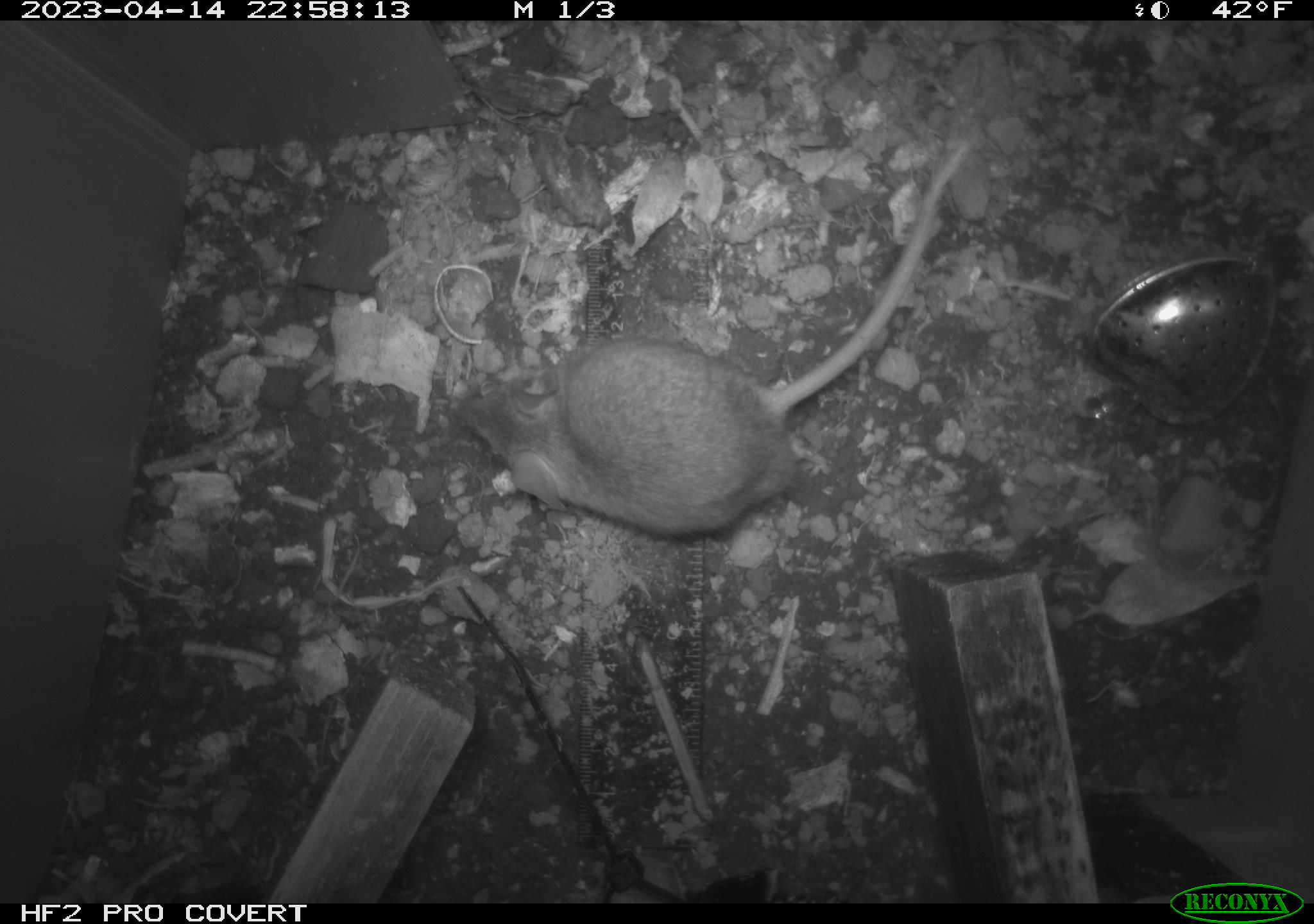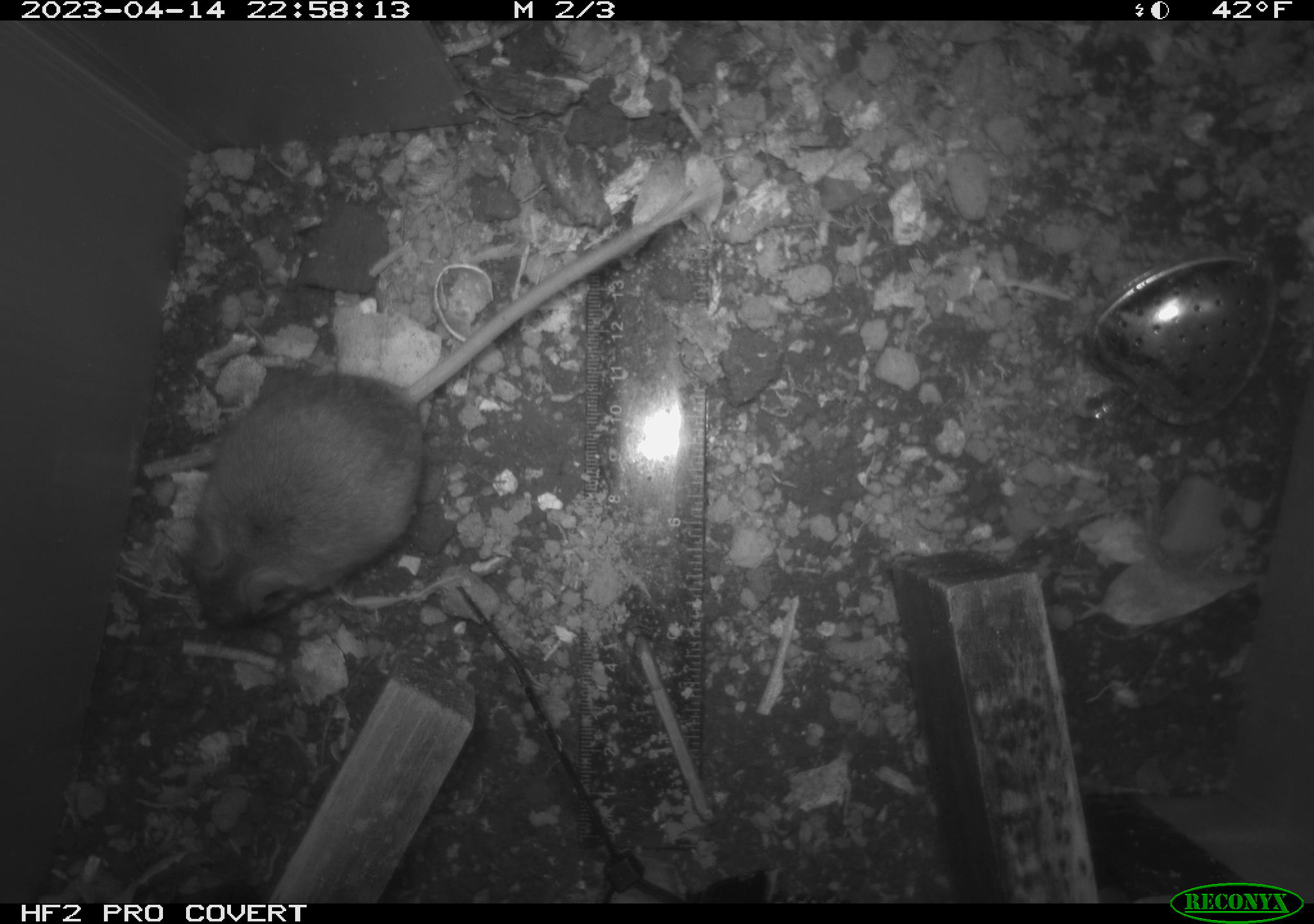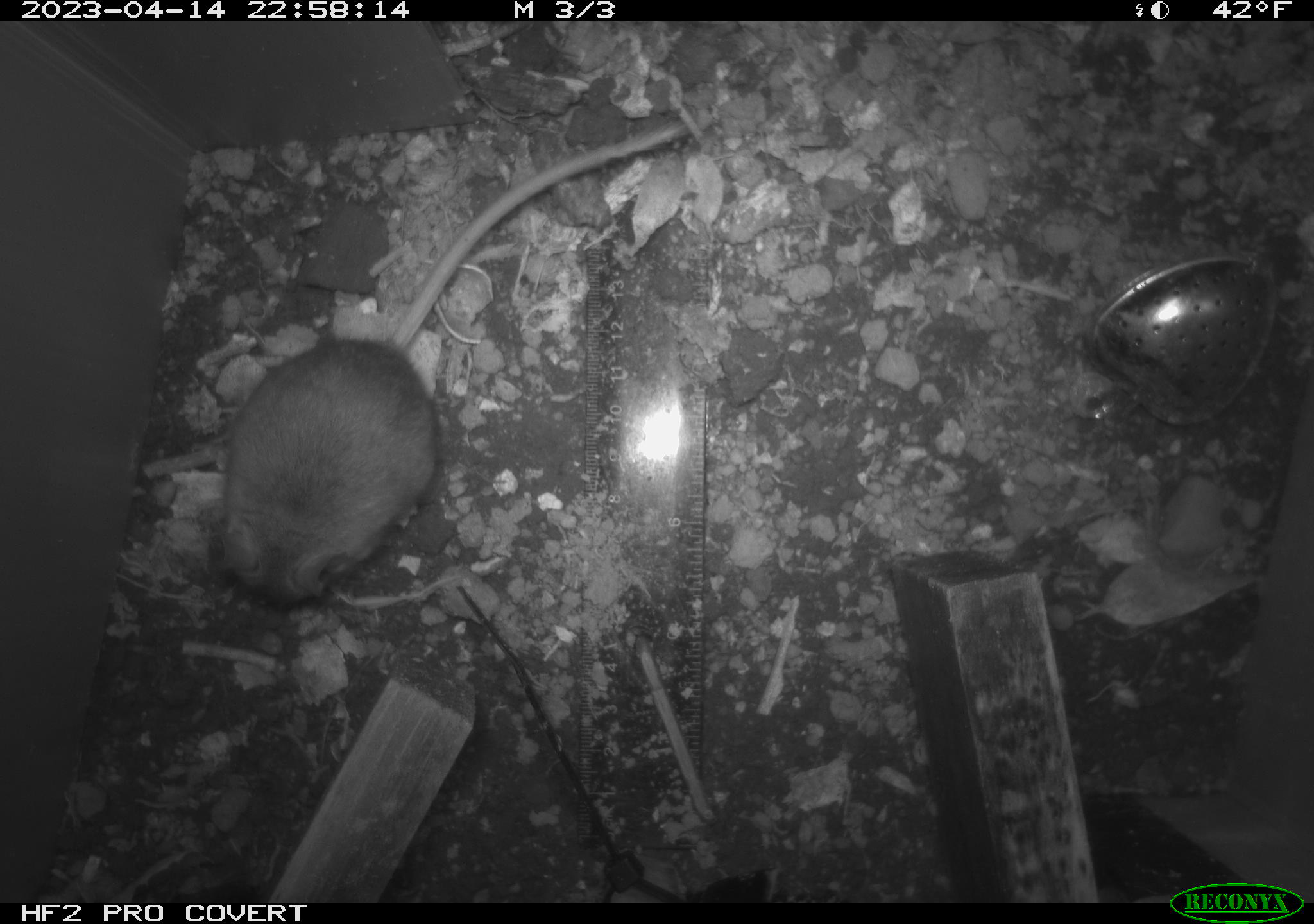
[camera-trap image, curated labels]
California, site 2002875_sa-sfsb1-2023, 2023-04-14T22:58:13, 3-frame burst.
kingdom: Animalia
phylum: Chordata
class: Mammalia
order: Rodentia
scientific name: Rodentia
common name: mouse species